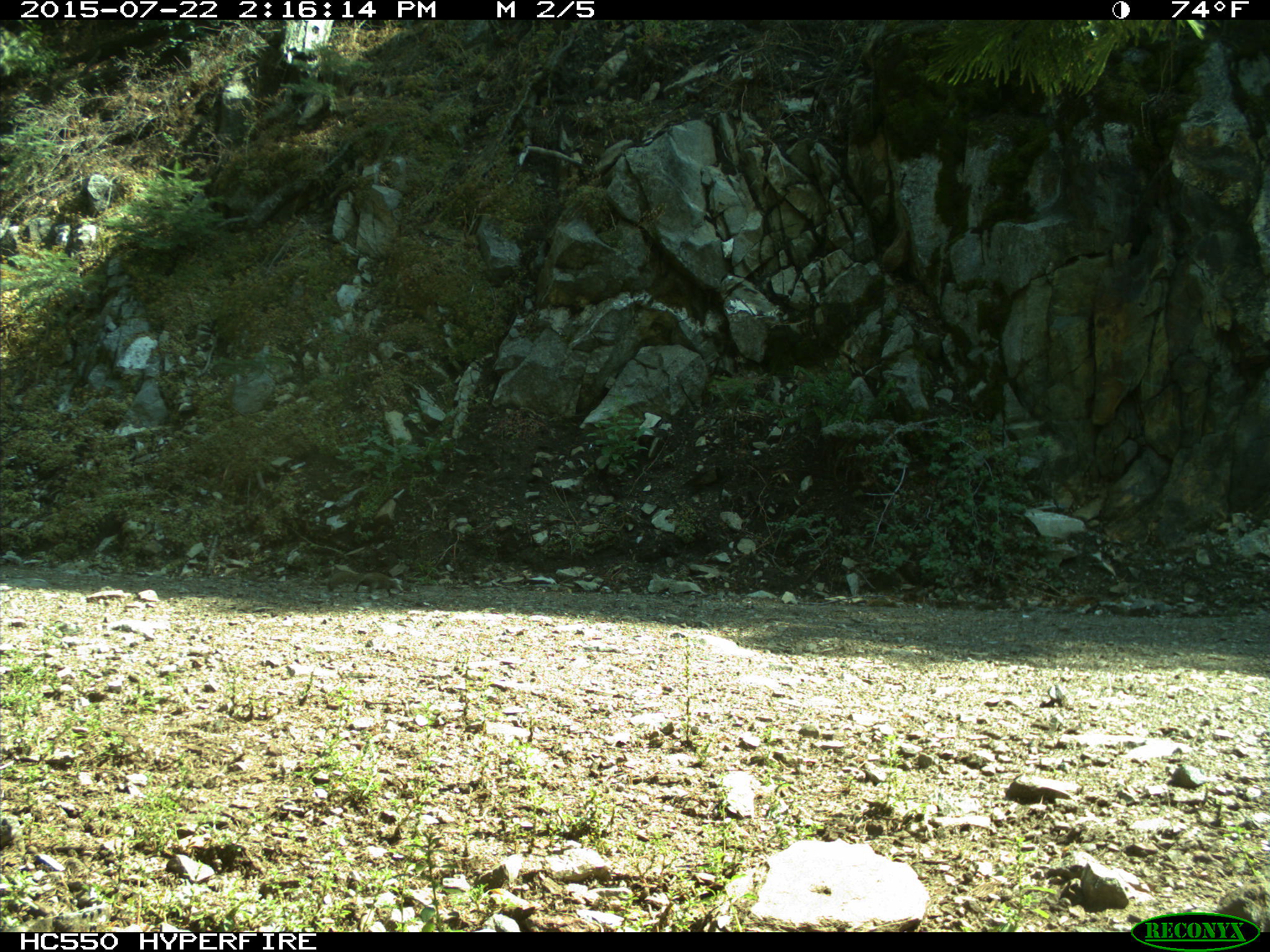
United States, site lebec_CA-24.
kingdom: Animalia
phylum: Chordata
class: Mammalia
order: Rodentia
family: Sciuridae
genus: Otospermophilus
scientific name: Otospermophilus beecheyi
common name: california ground squirrel